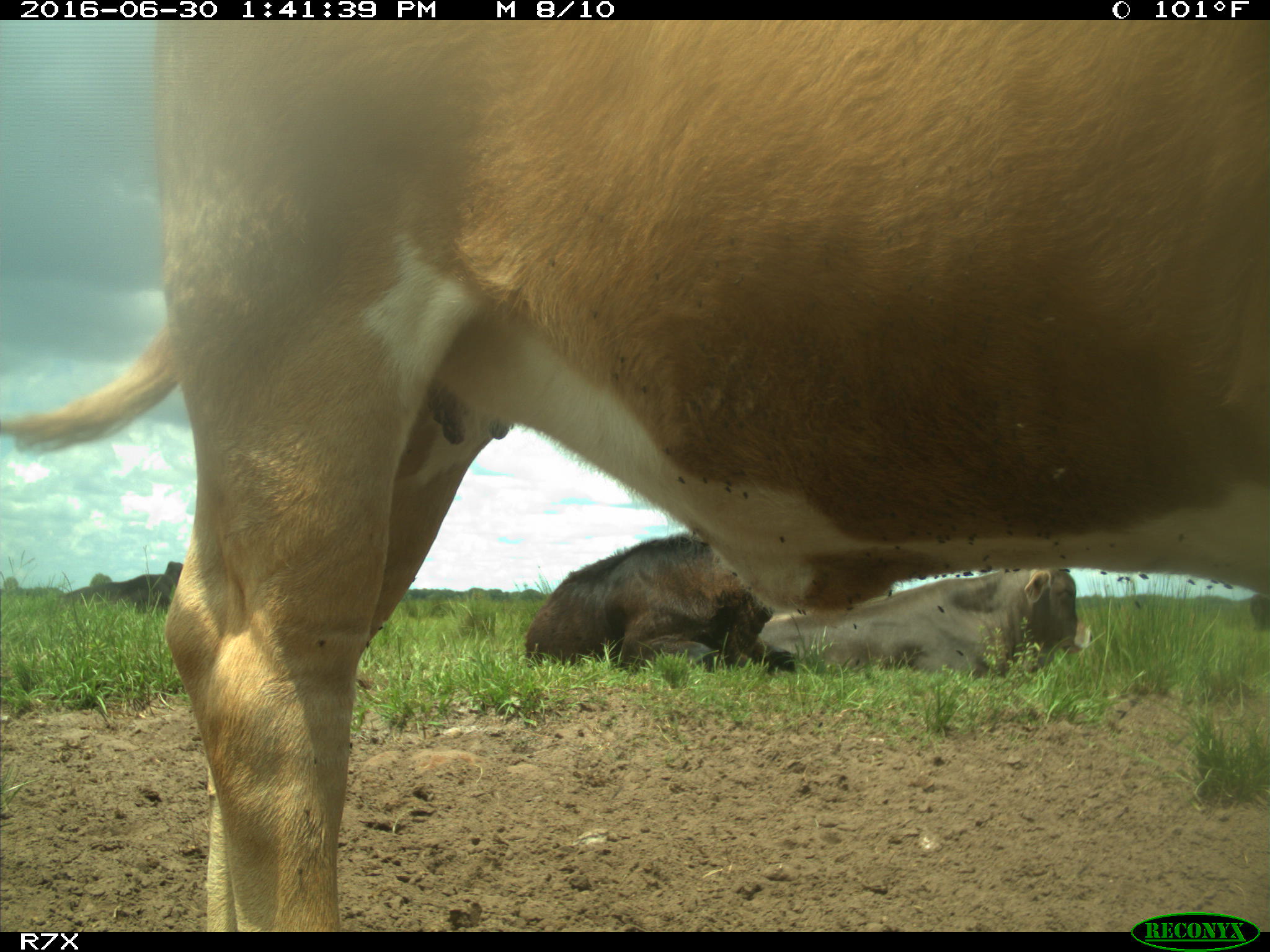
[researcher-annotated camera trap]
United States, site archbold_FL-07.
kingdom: Animalia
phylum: Chordata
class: Mammalia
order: Artiodactyla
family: Bovidae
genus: Bos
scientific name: Bos taurus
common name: domestic cow